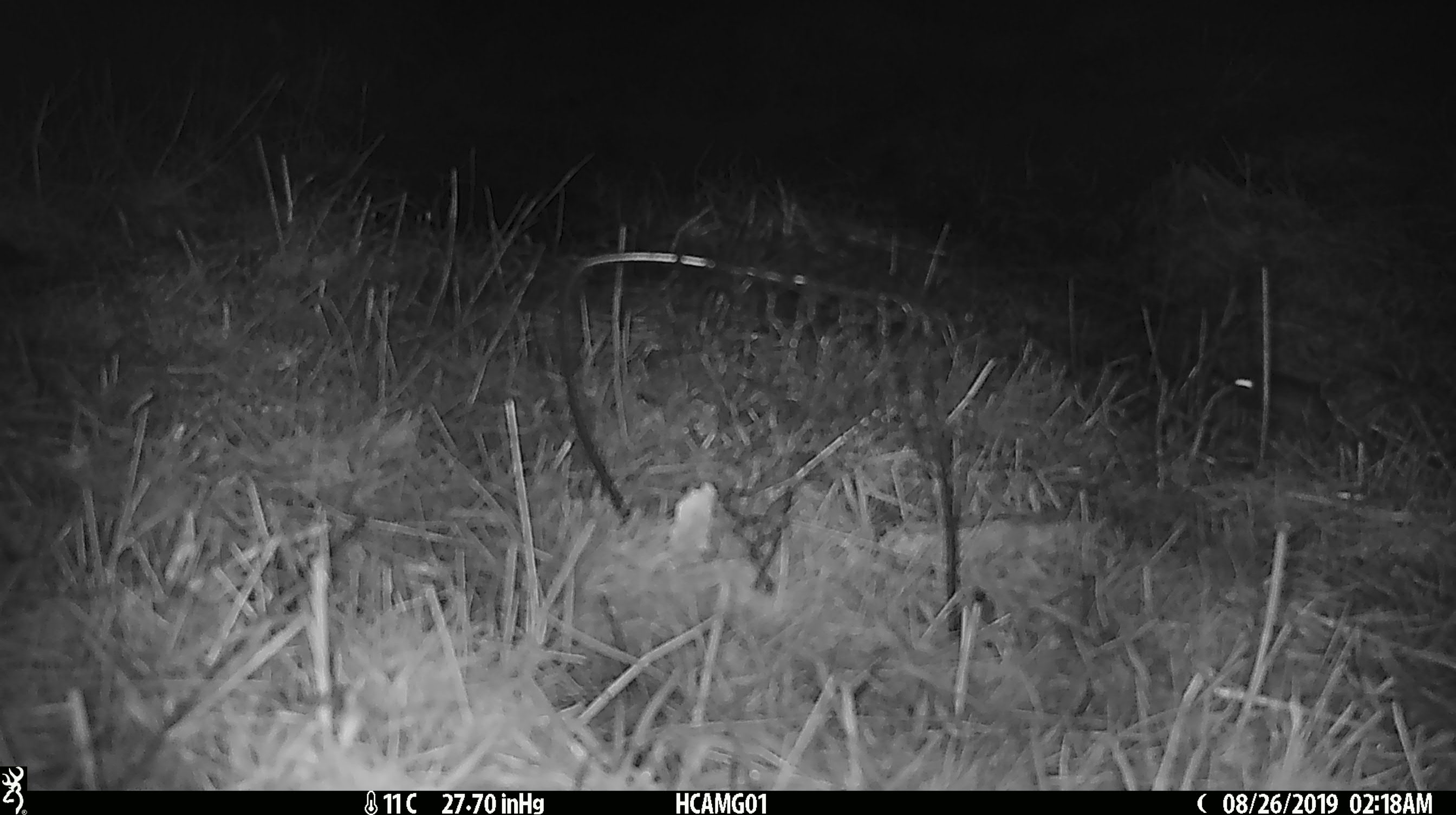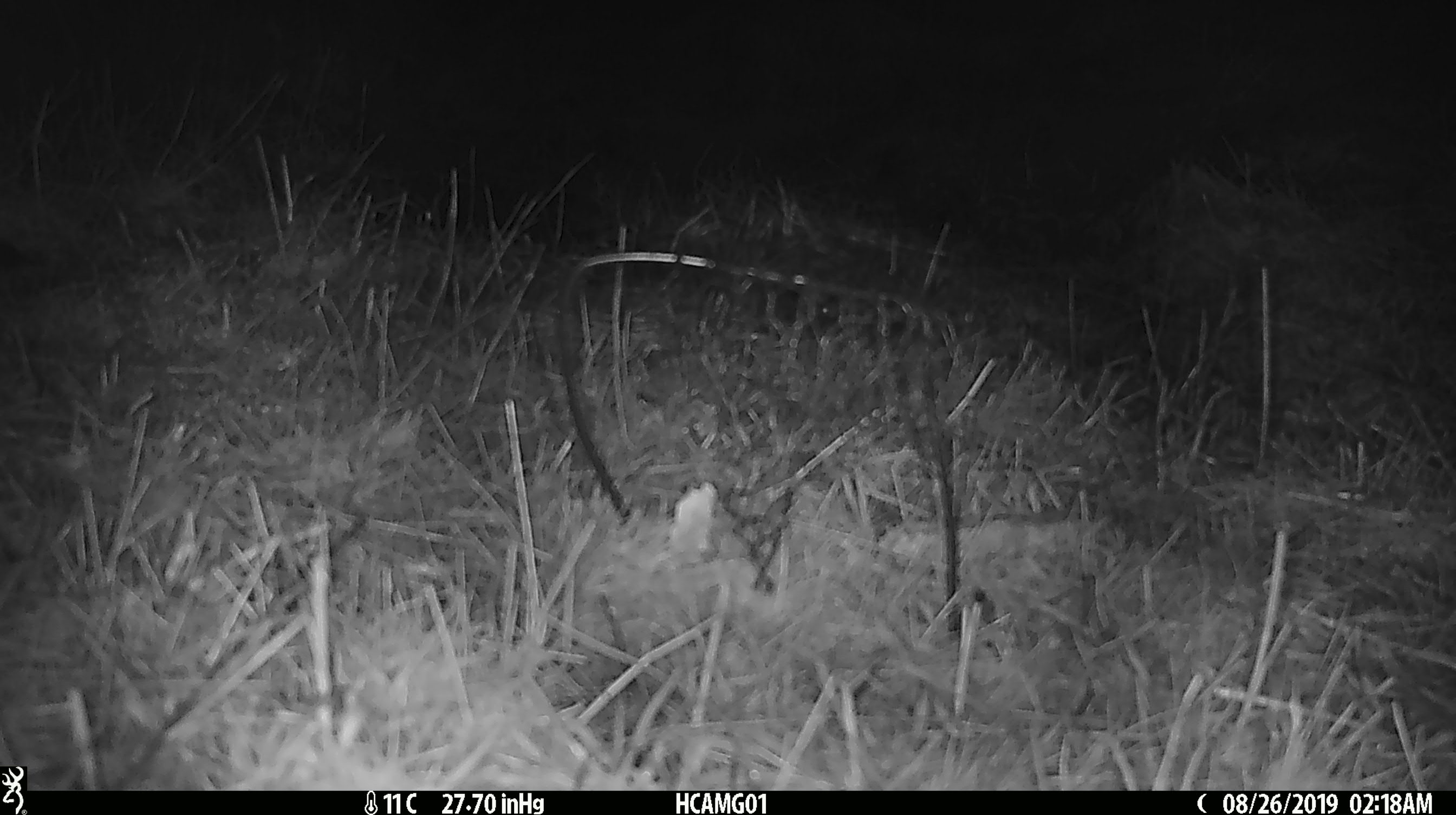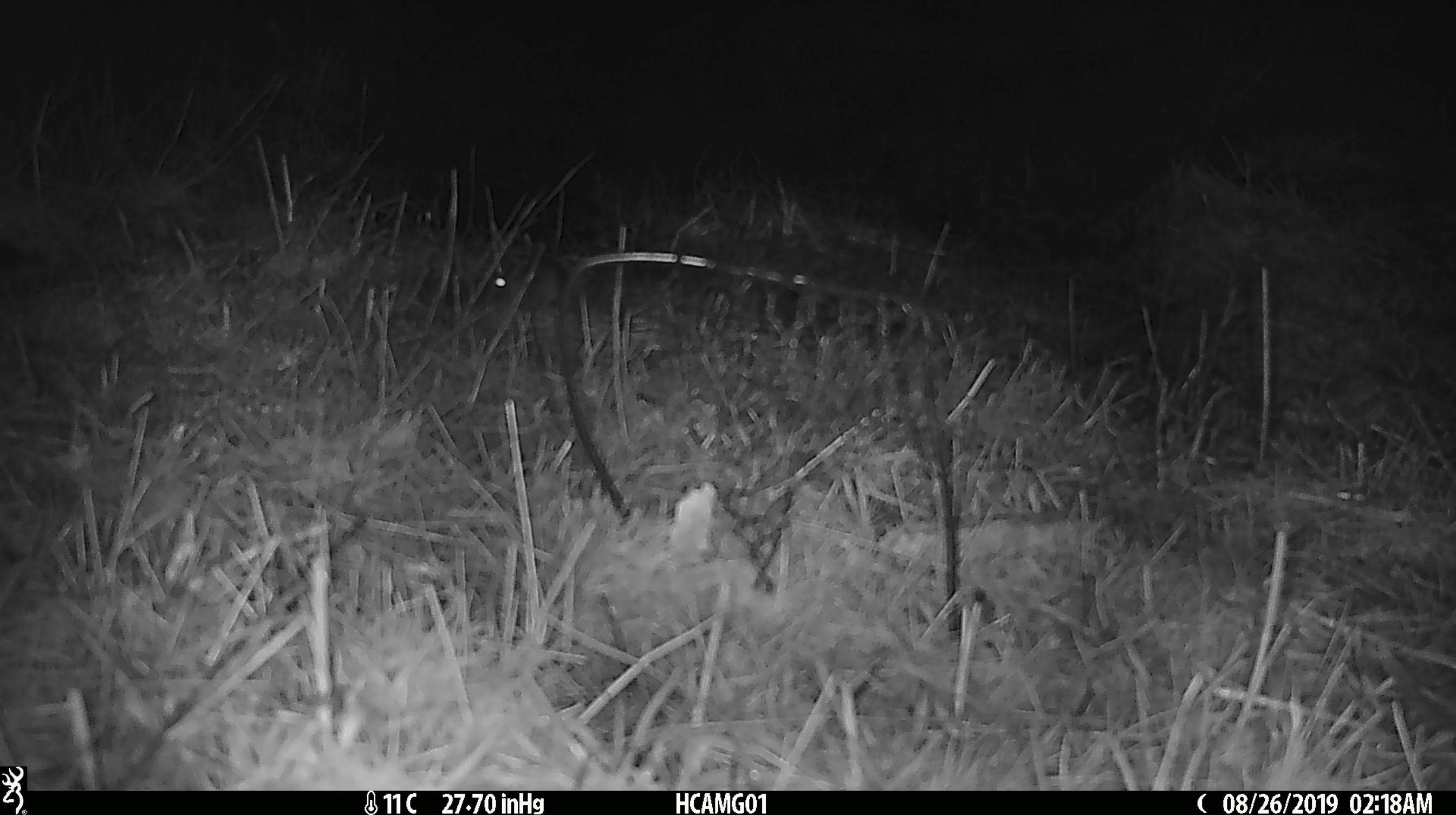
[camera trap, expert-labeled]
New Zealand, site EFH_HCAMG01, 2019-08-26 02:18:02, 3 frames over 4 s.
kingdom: Animalia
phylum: Chordata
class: Mammalia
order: Rodentia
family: Muridae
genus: Mus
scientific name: Mus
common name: mouse